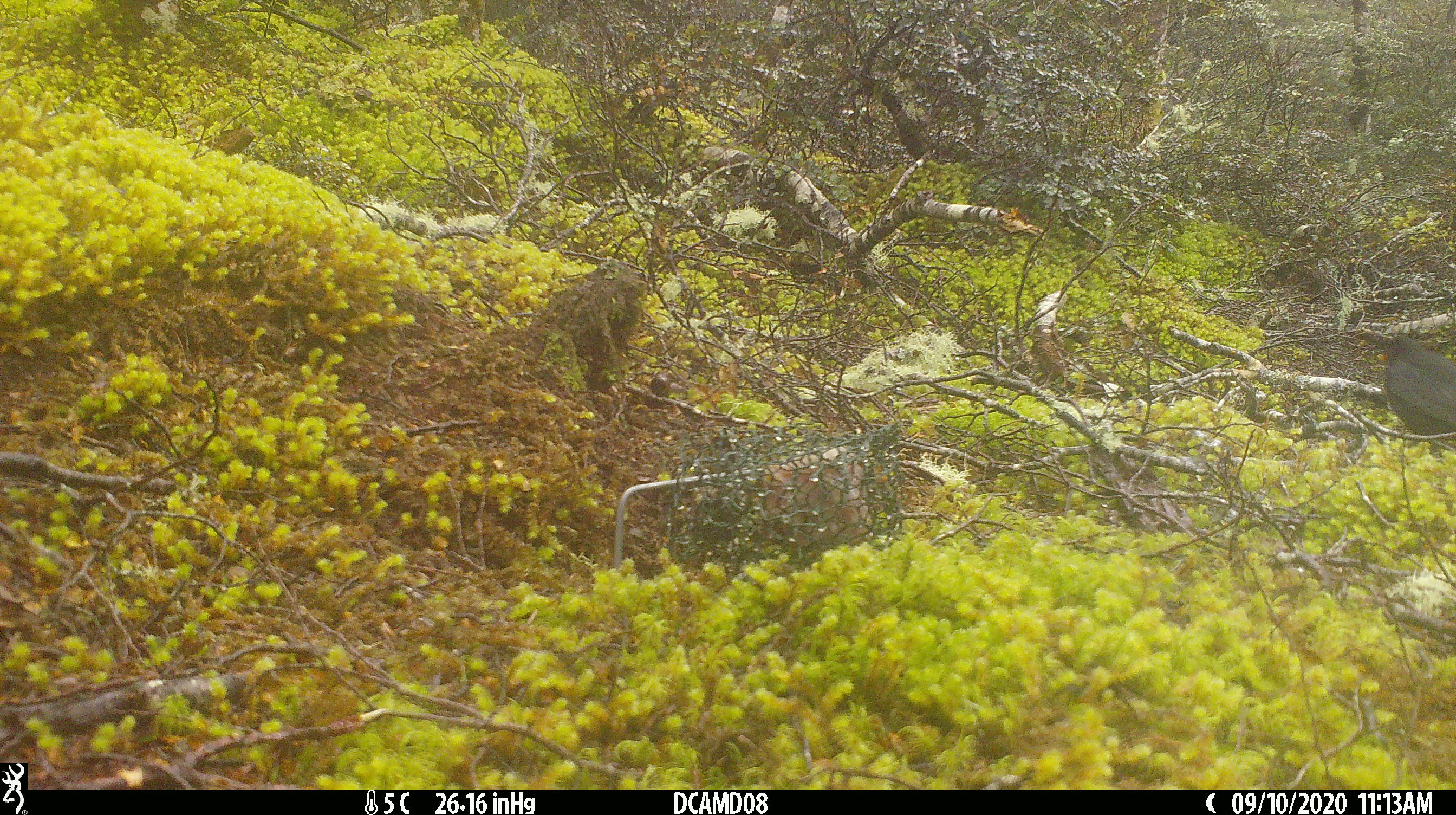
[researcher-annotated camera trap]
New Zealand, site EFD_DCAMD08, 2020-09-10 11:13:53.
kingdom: Animalia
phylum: Chordata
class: Aves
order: Passeriformes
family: Turdidae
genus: Turdus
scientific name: Turdus merula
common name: eurasian blackbird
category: blackbird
Blackbird (eurasian blackbird) (Turdus merula).